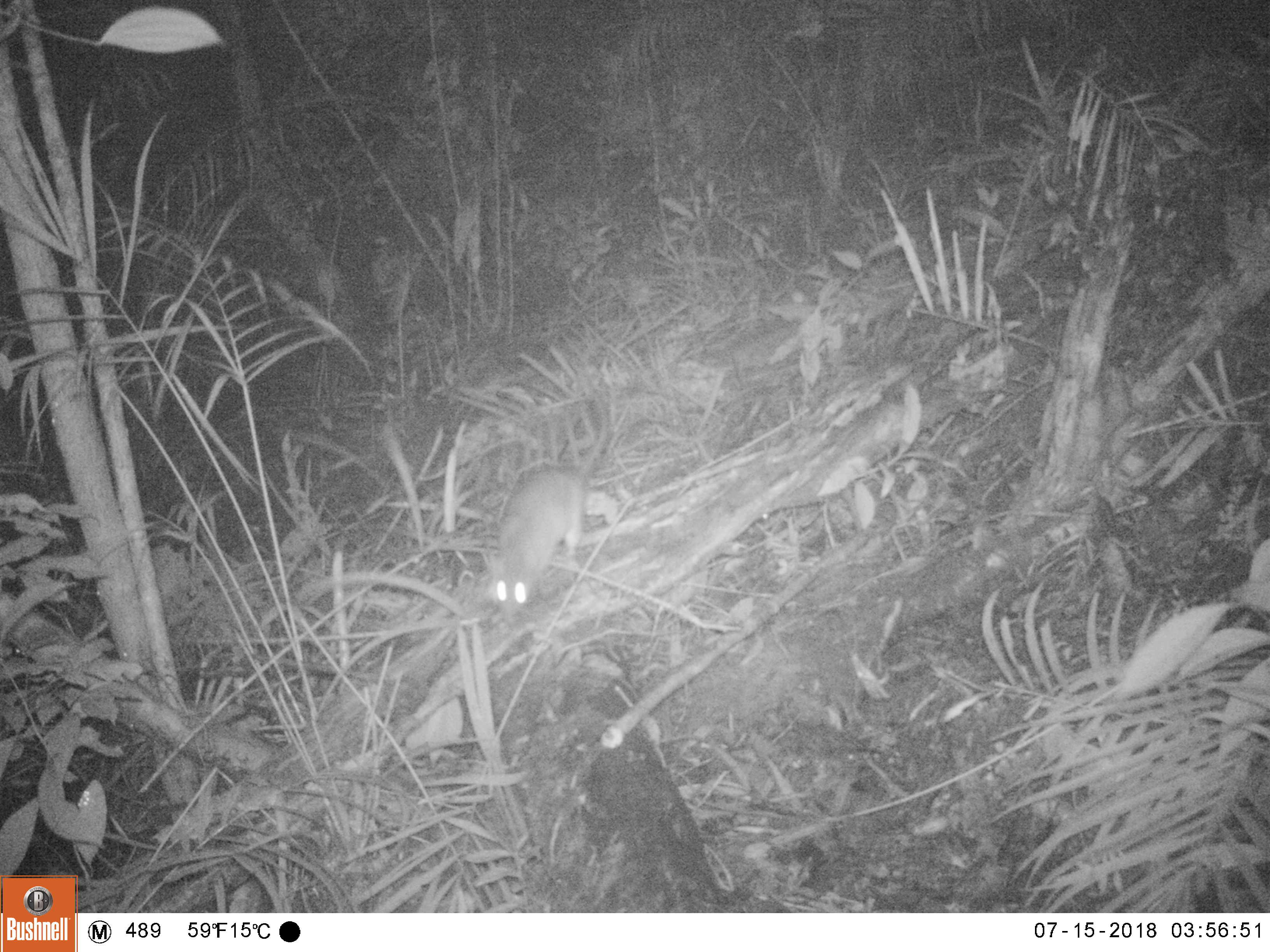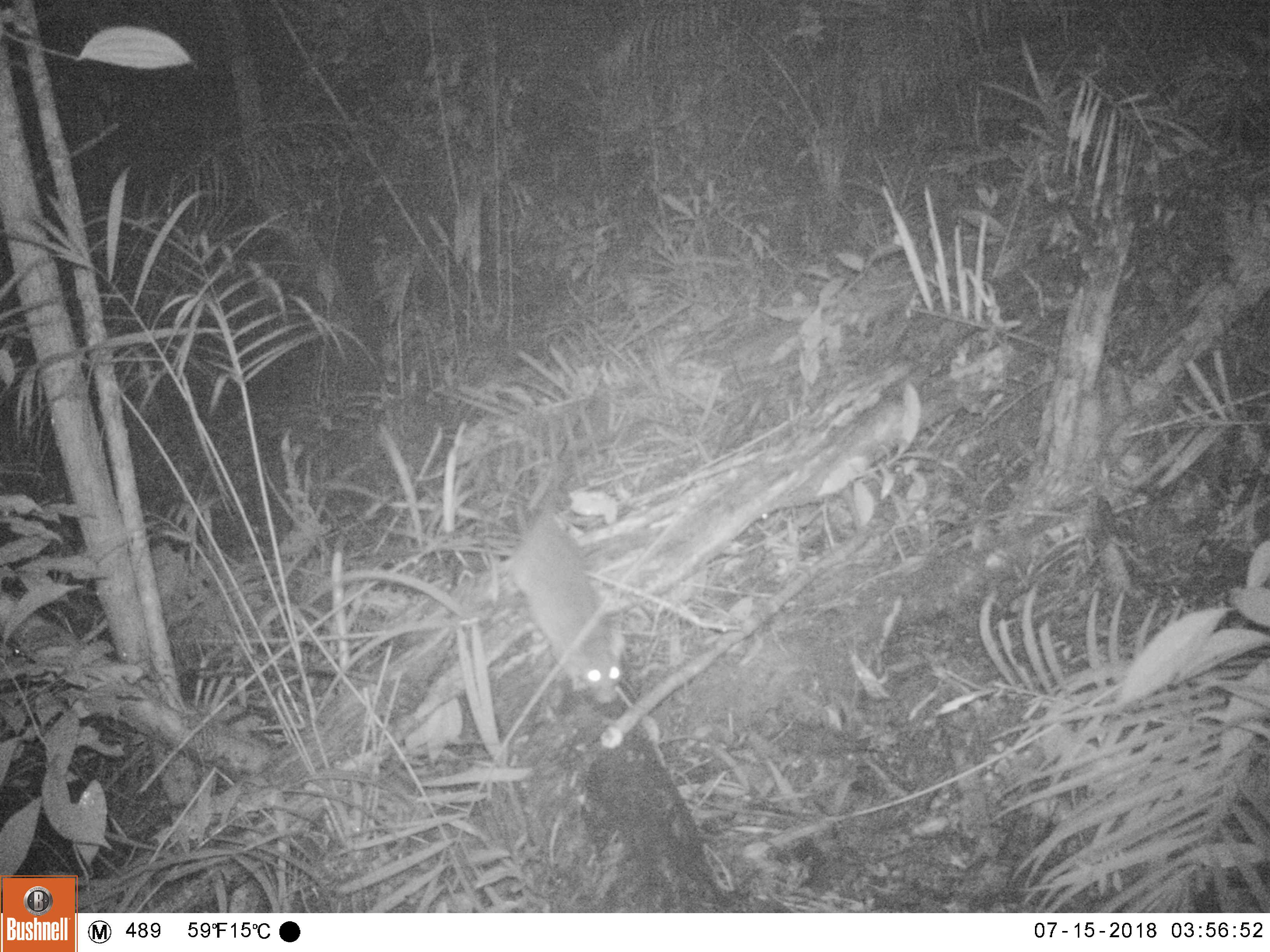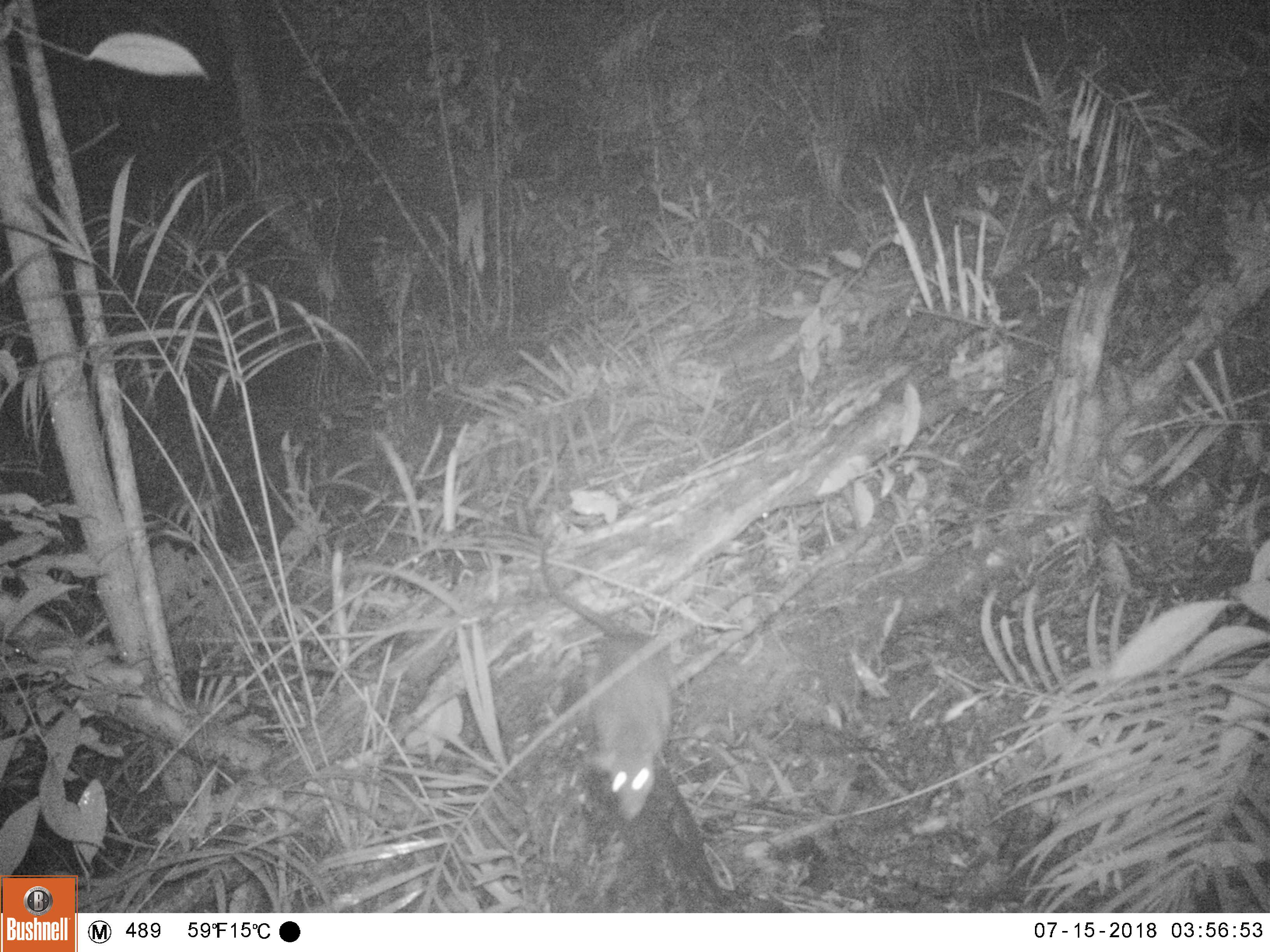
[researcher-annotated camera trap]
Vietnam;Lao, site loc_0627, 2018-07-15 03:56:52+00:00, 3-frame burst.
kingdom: Animalia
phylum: Chordata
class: Mammalia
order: Rodentia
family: Muridae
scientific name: Muridae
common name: old-world mice and rats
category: unidentified murid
Unidentified murid (old-world mice and rats) (Muridae). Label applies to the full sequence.